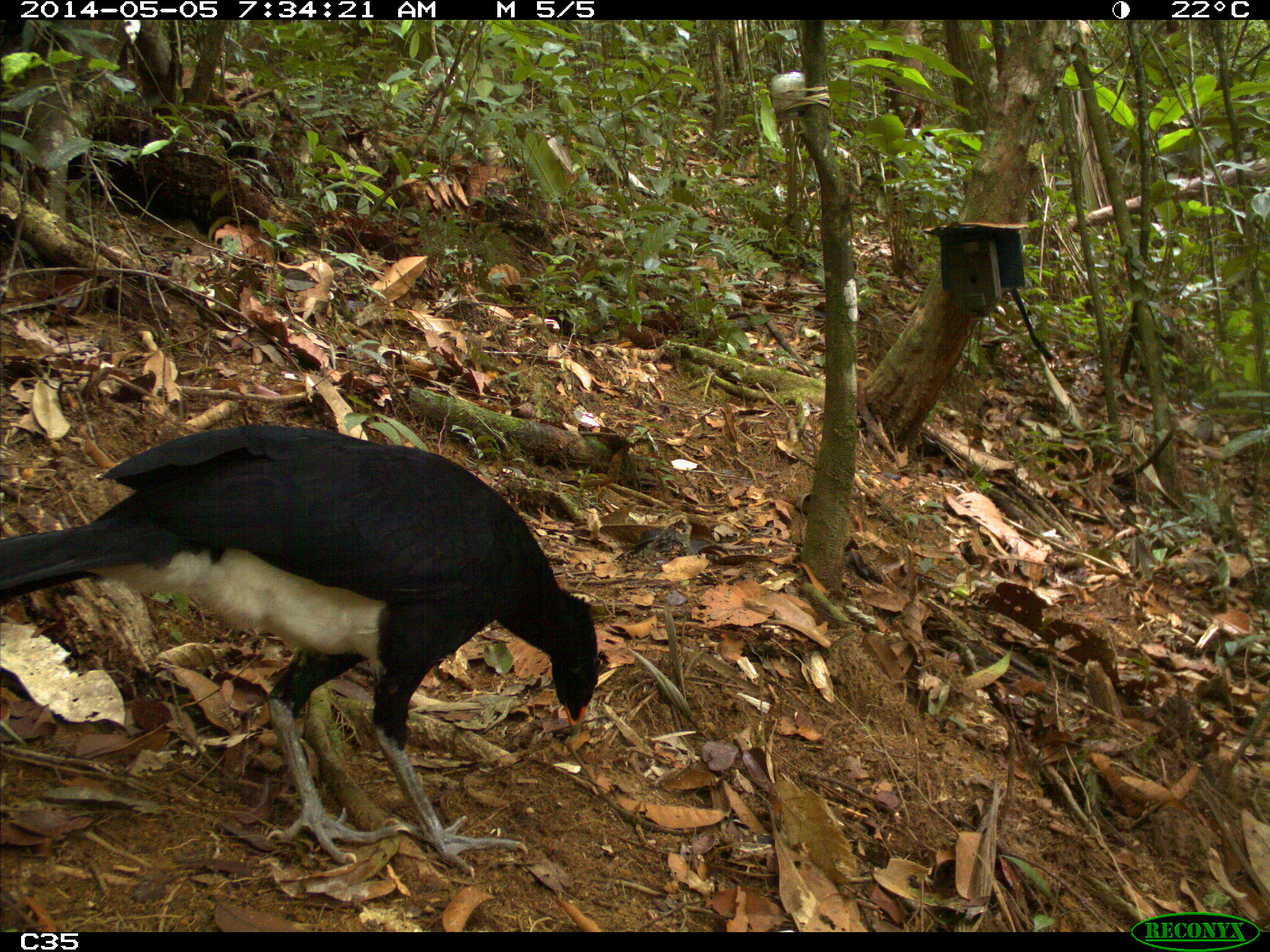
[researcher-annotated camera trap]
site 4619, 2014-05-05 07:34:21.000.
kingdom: Animalia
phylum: Chordata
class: Aves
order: Galliformes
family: Cracidae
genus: Crax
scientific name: Crax alector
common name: black curassow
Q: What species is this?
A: Crax alector (black curassow).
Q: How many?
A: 1.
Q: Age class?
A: Adult.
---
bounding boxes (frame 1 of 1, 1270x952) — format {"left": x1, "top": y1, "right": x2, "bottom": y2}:
crax alector: {"left": 0, "top": 419, "right": 601, "bottom": 881}